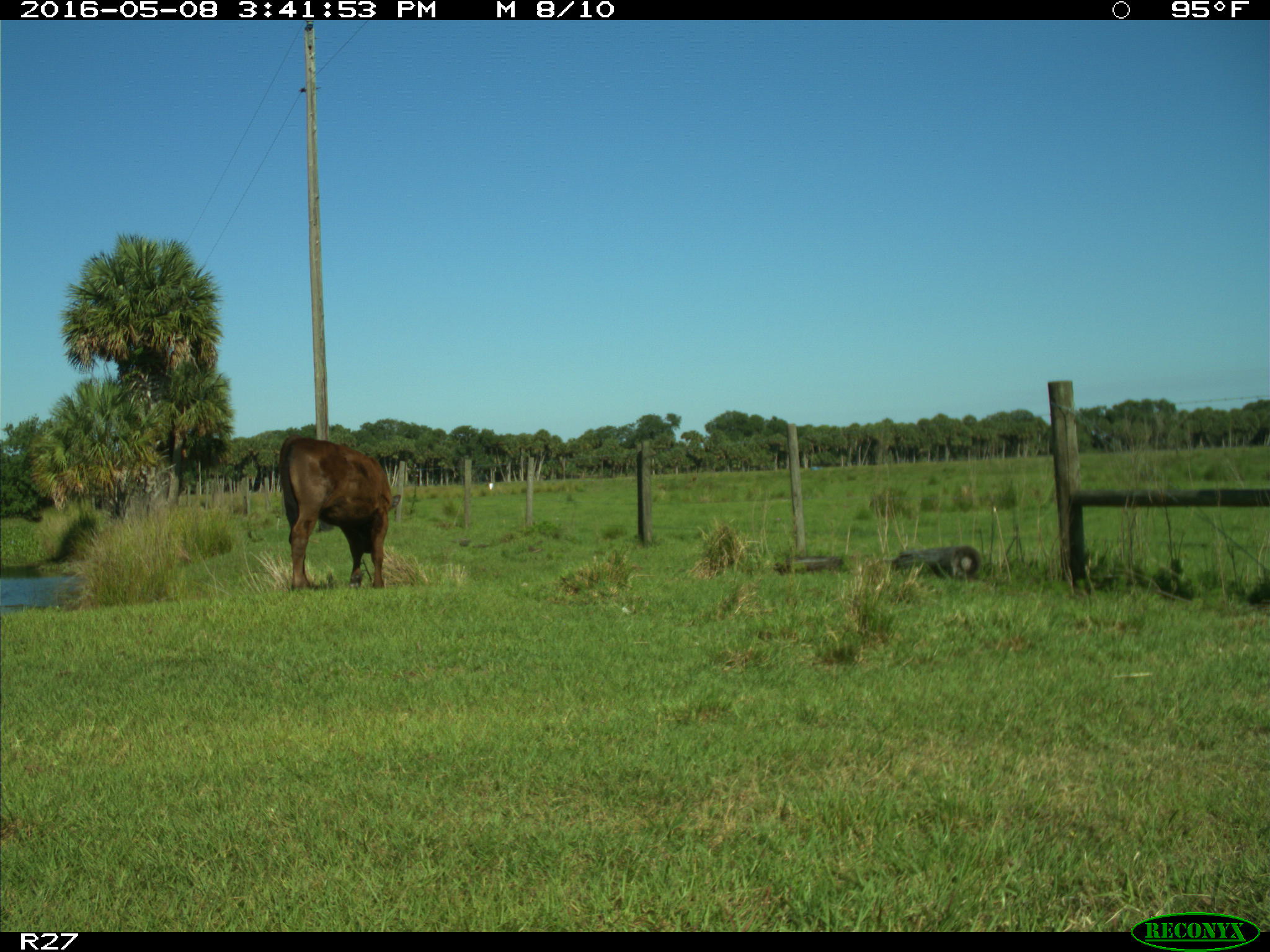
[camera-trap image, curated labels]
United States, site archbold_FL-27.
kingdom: Animalia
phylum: Chordata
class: Mammalia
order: Artiodactyla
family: Bovidae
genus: Bos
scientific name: Bos taurus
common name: domestic cow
Bos taurus (domestic cow).